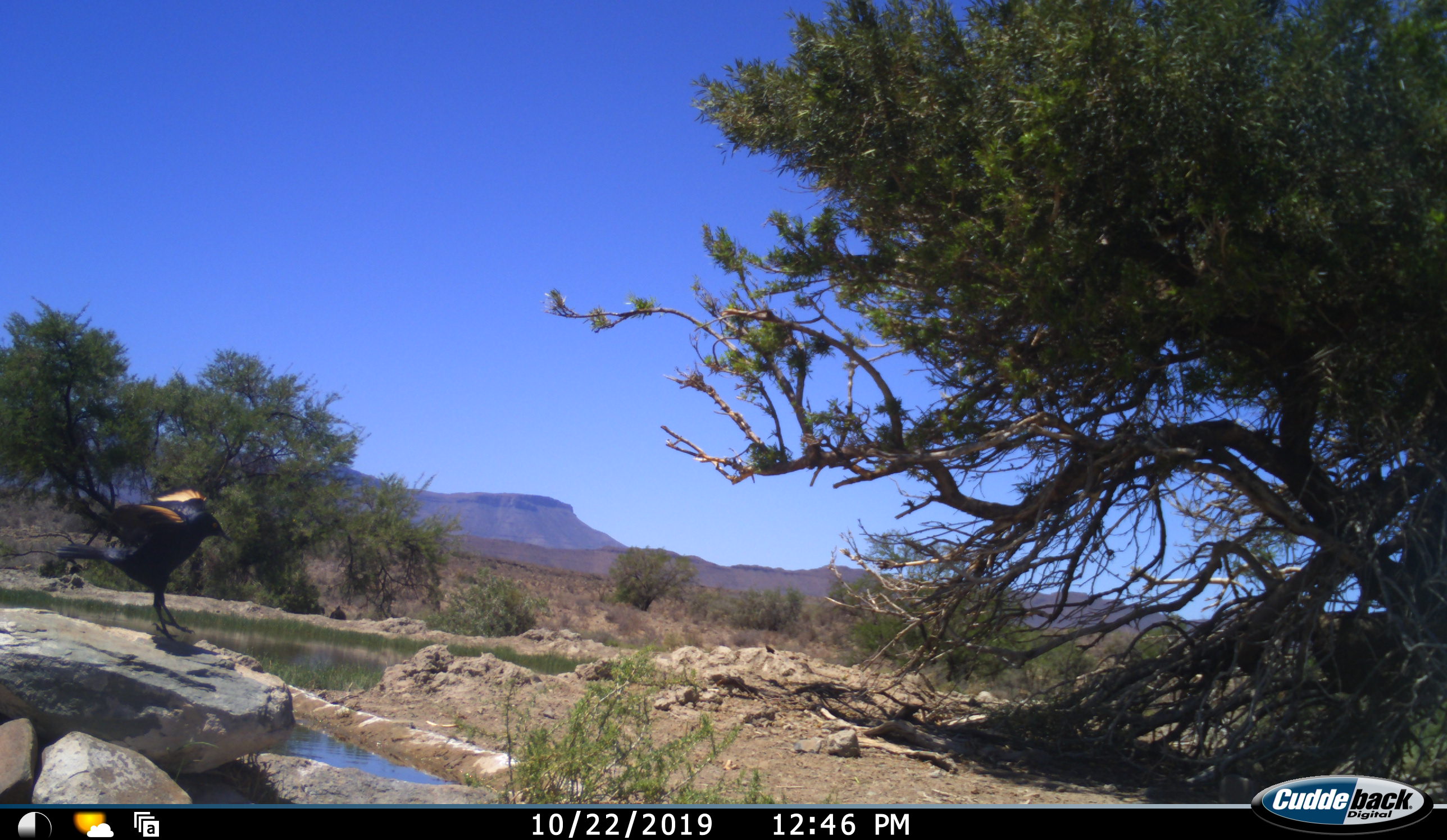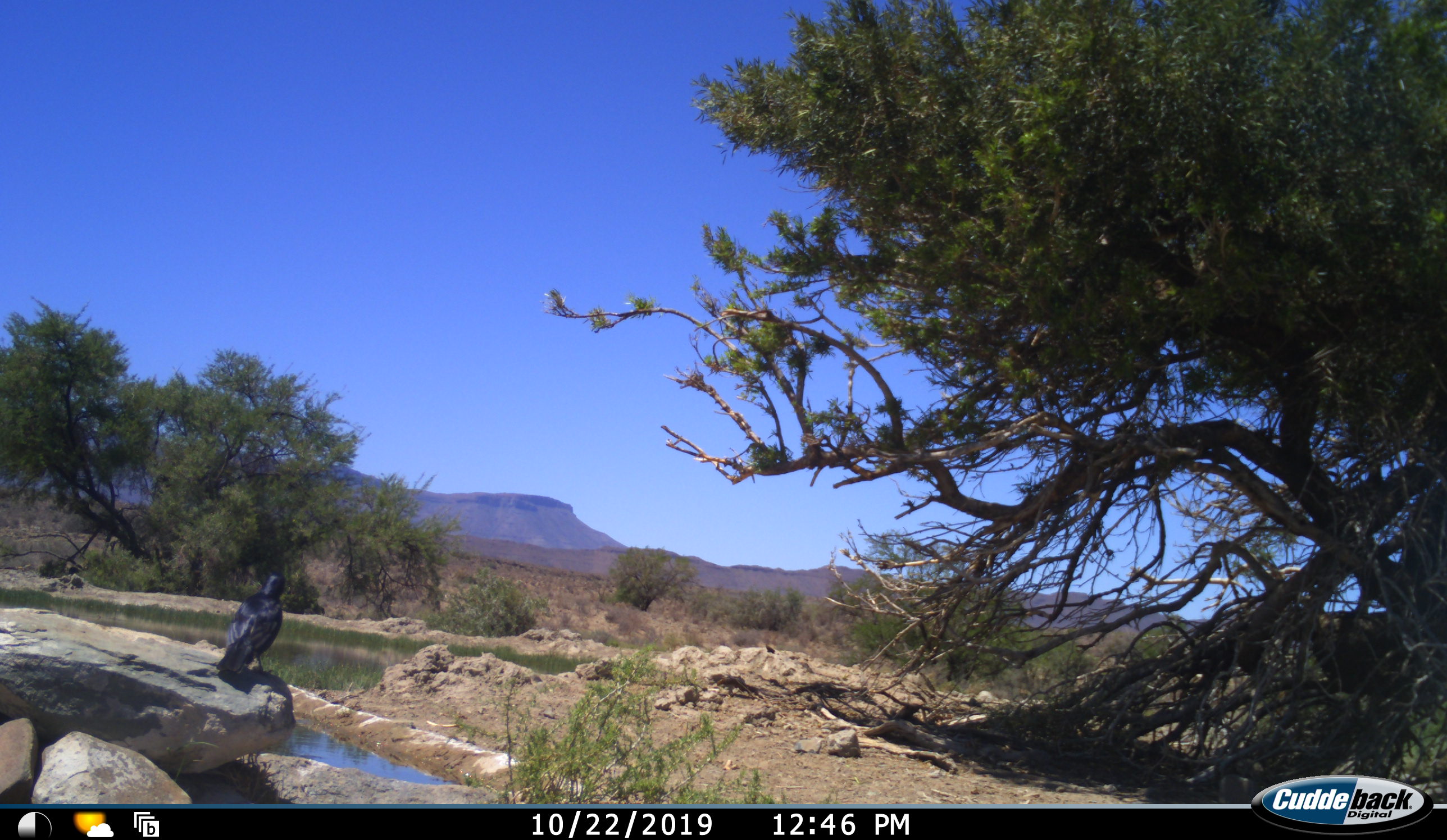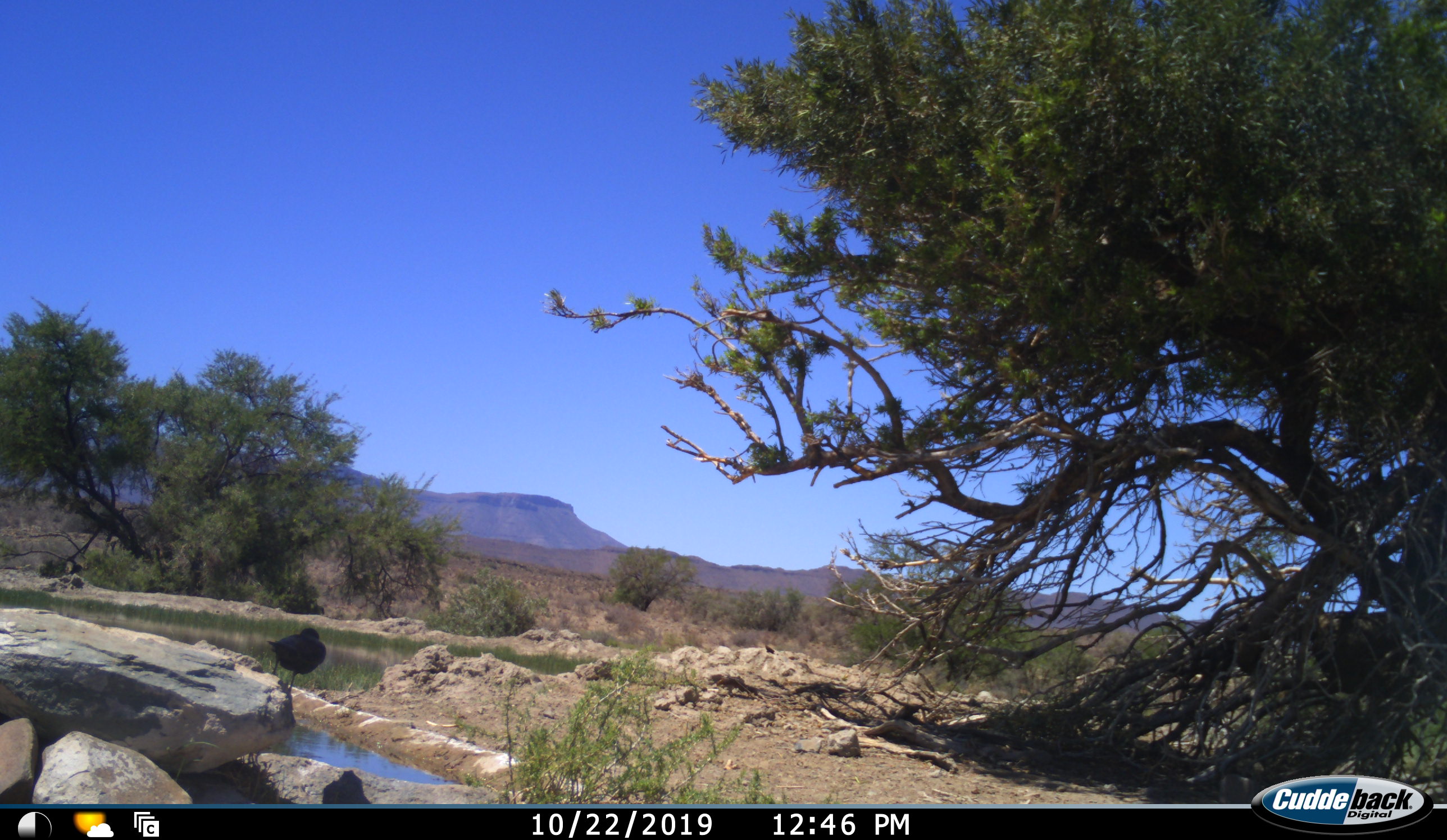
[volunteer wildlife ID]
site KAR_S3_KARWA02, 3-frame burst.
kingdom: Animalia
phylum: Chordata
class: Aves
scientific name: Aves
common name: bird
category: birdother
Birdother (bird) (Aves), count 1. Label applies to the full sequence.